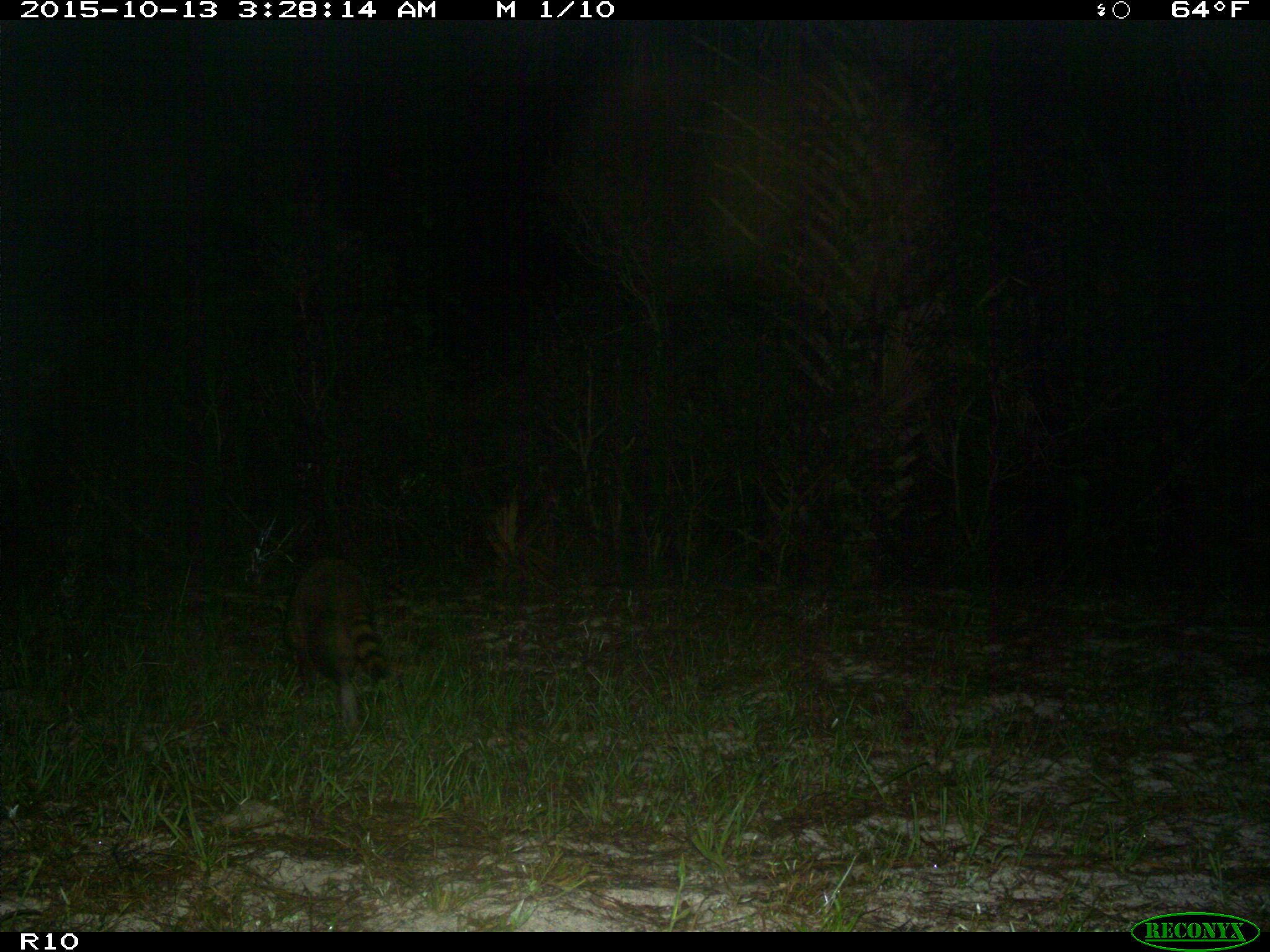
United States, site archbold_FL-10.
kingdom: Animalia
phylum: Chordata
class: Mammalia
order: Carnivora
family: Procyonidae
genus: Procyon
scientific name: Procyon lotor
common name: common raccoon